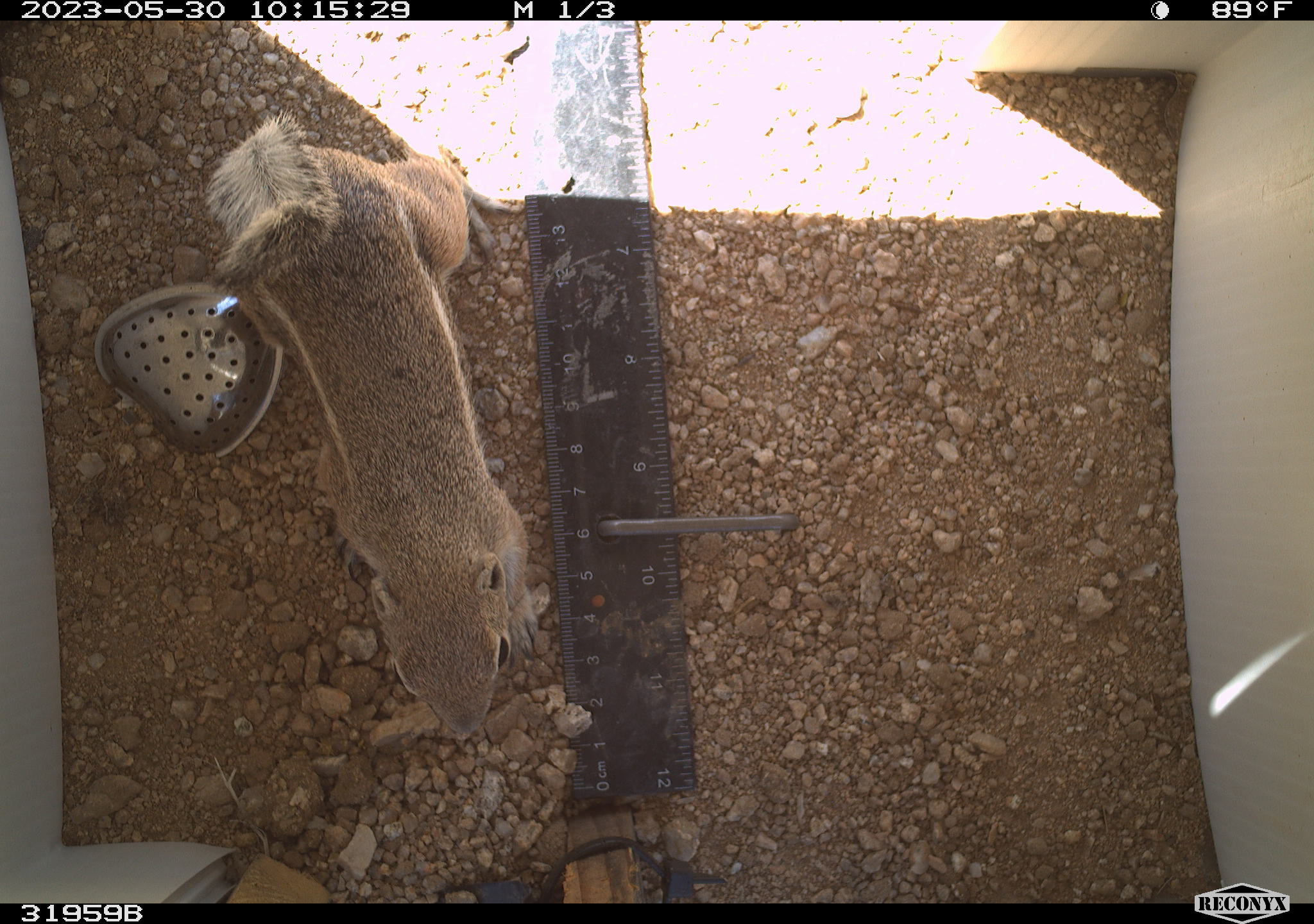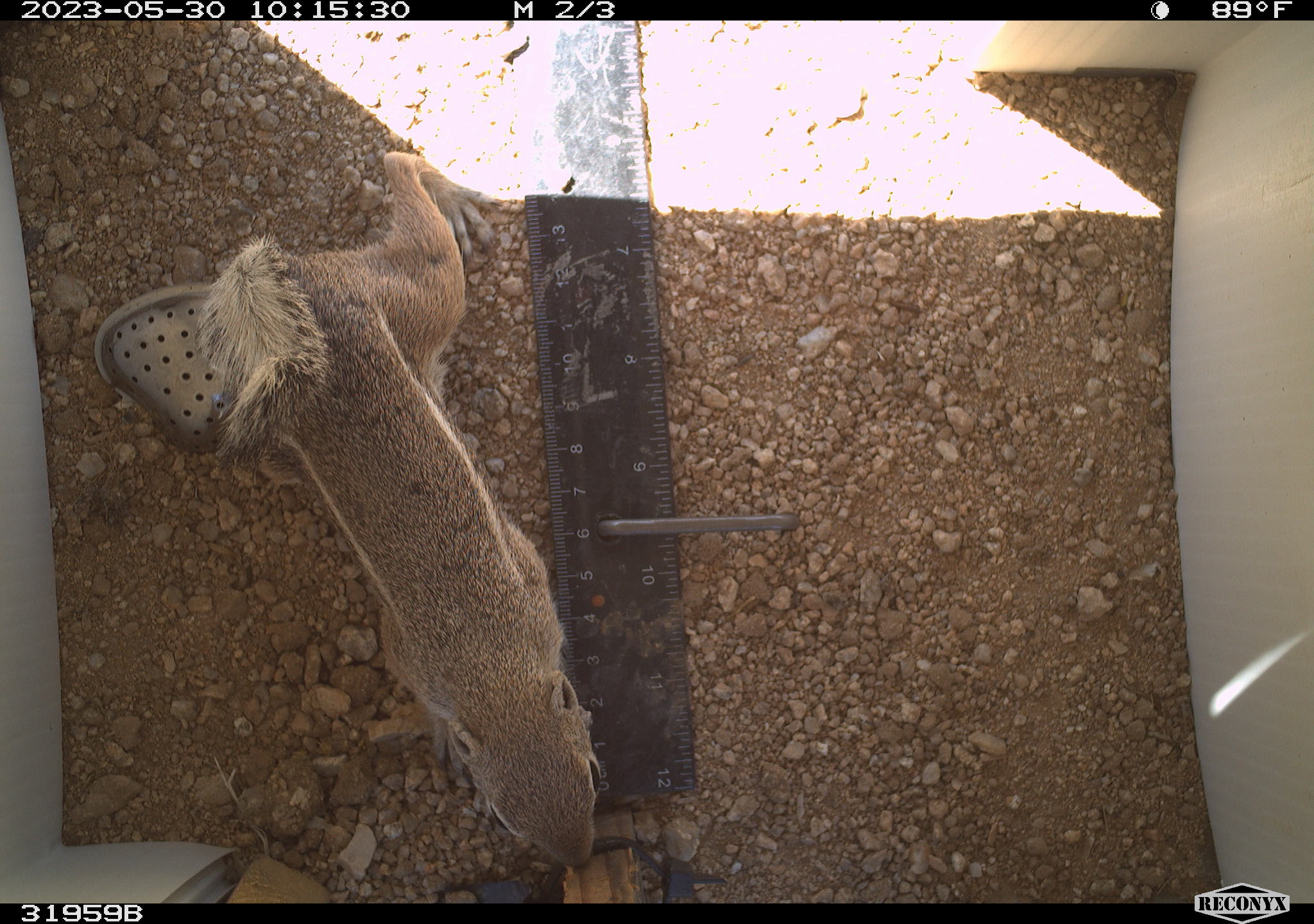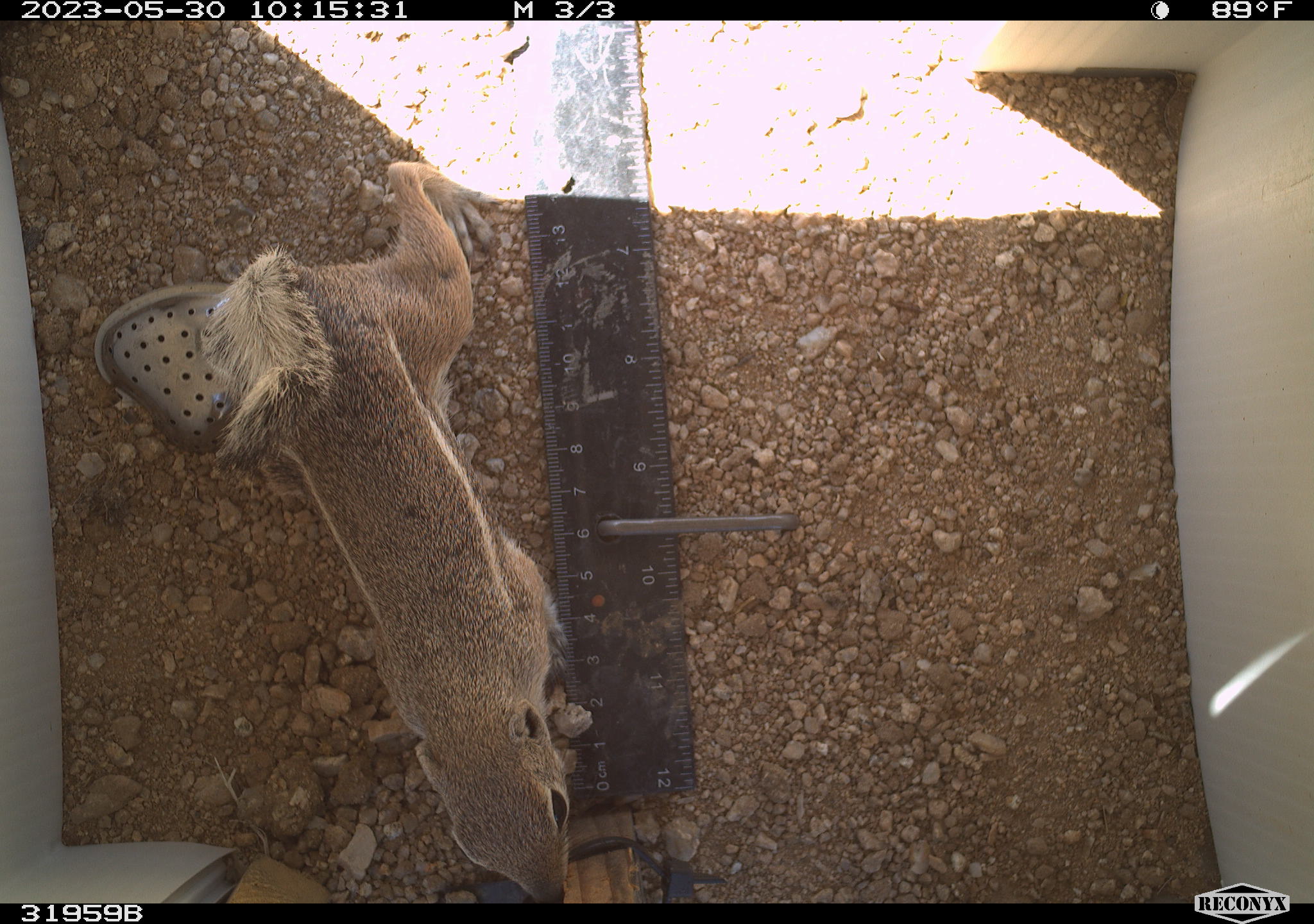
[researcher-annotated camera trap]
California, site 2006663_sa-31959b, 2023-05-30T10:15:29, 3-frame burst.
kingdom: Animalia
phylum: Chordata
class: Mammalia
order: Rodentia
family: Sciuridae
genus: Ammospermophilus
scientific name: Ammospermophilus leucurus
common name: white-tailed antelope squirrel